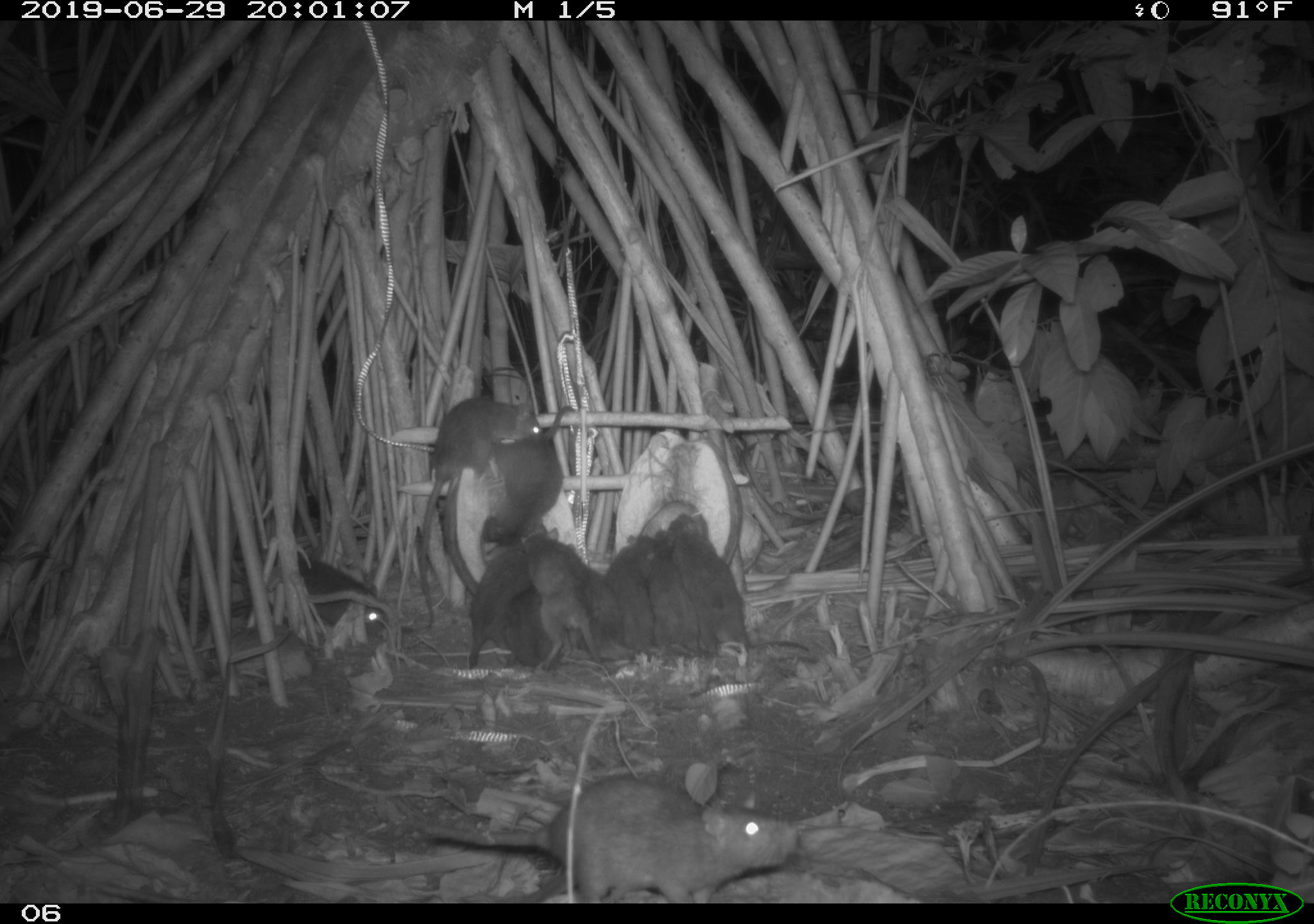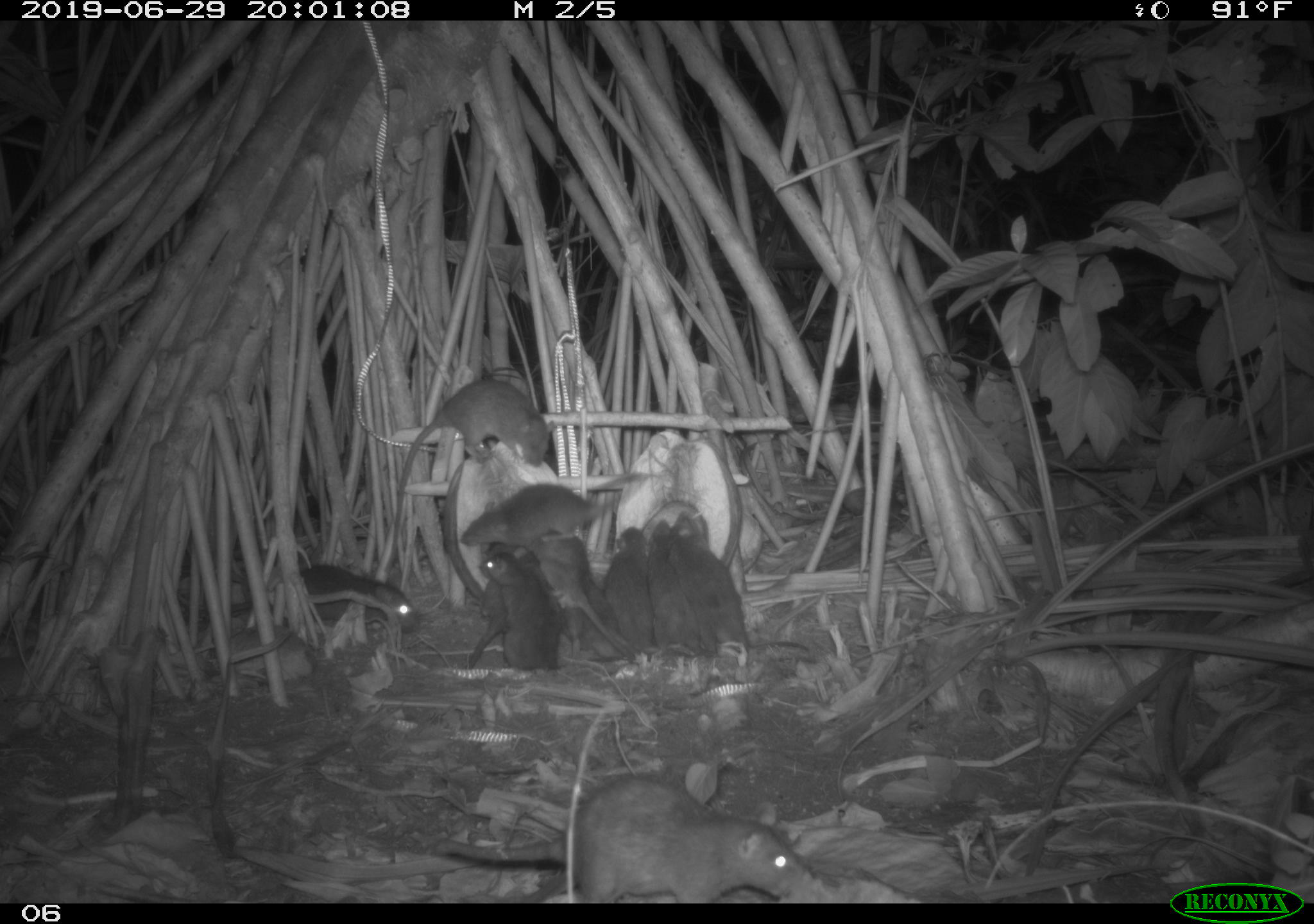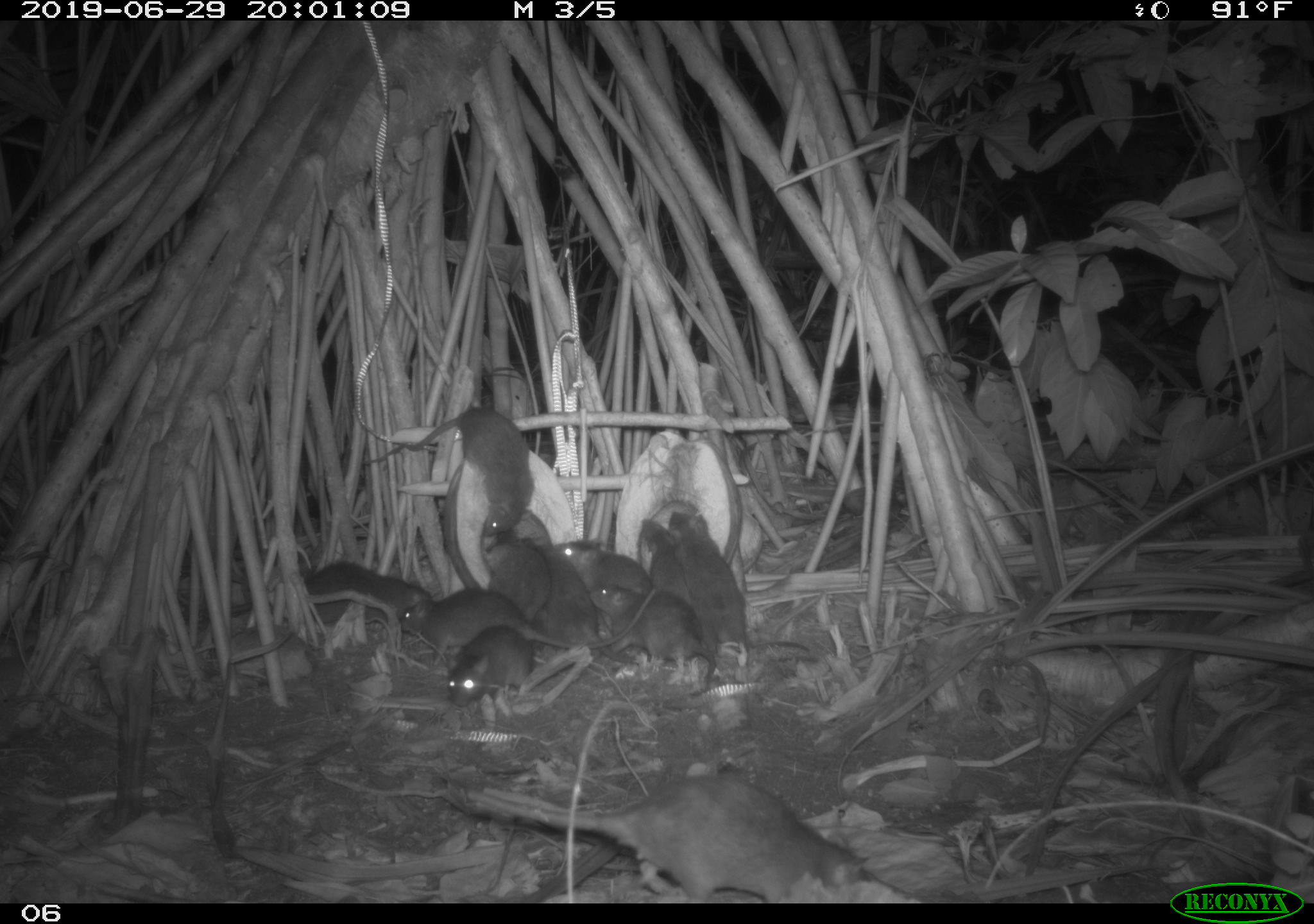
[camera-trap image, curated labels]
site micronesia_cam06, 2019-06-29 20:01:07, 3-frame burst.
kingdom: Animalia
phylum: Chordata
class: Mammalia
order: Rodentia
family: Muridae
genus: Rattus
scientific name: Rattus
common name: rat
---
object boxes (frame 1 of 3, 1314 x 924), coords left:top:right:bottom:
rat: 412:771:799:902; 414:393:545:632; 660:506:812:660; 224:553:395:644; 517:523:606:669; 490:400:581:542; 489:530:574:679; 638:530:718:663; 459:537:533:676; 603:531:661:676; 568:559:636:667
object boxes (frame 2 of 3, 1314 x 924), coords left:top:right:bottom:
rat: 435:778:825:905; 384:373:562:542; 457:472:649:551; 669:511:768:651; 228:561:427:626; 530:533:624:655; 647:515:712:658; 483:550:556:677; 600:528:663:667; 459:550:527:665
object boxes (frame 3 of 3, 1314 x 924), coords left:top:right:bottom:
rat: 456:757:873:898; 357:400:538:544; 667:507:815:660; 511:537:635:665; 393:586:581:661; 587:587:720:681; 295:554:447:633; 444:624:548:711; 553:537:654:615; 475:530:553:629; 633:513:694:615